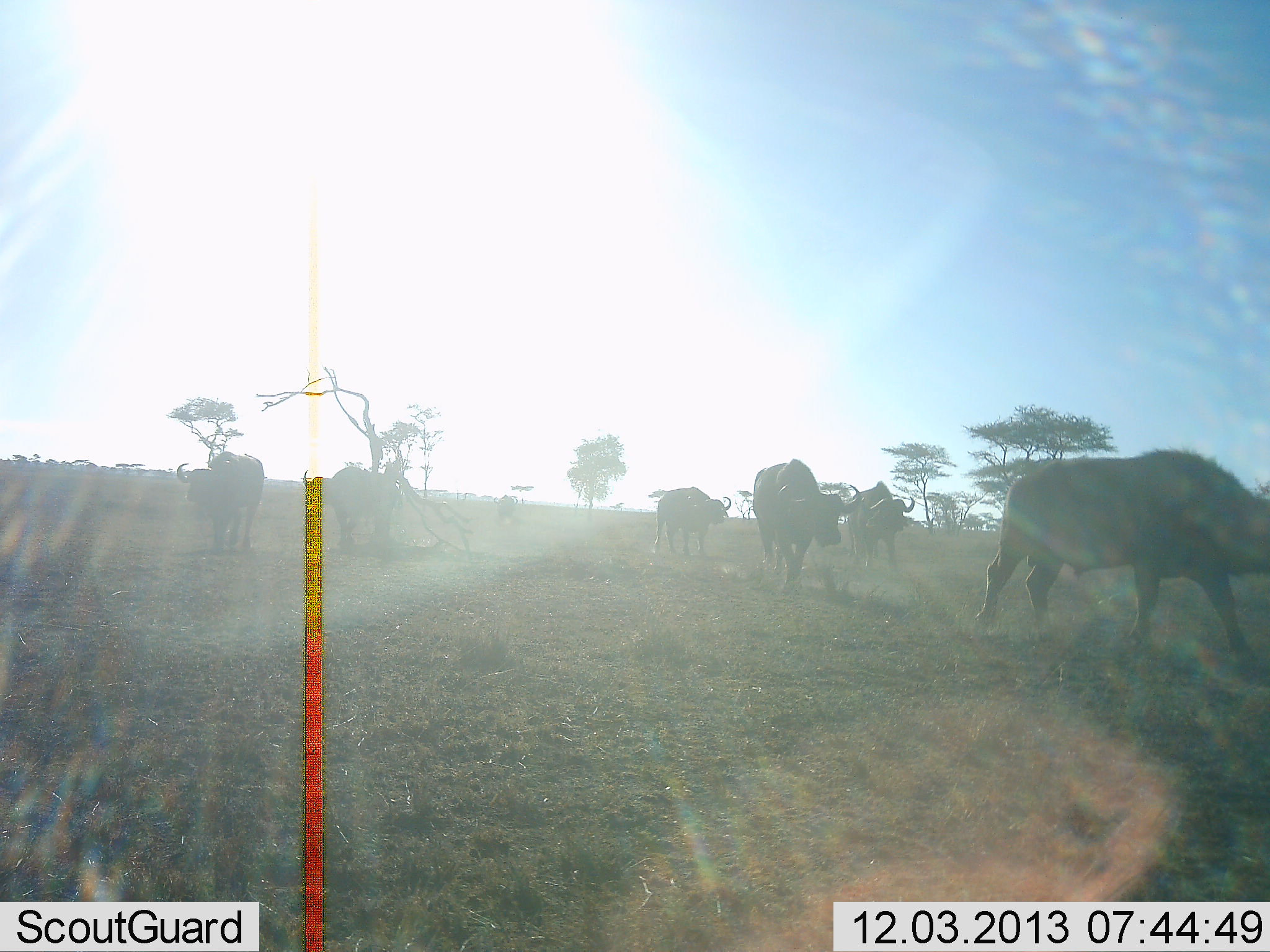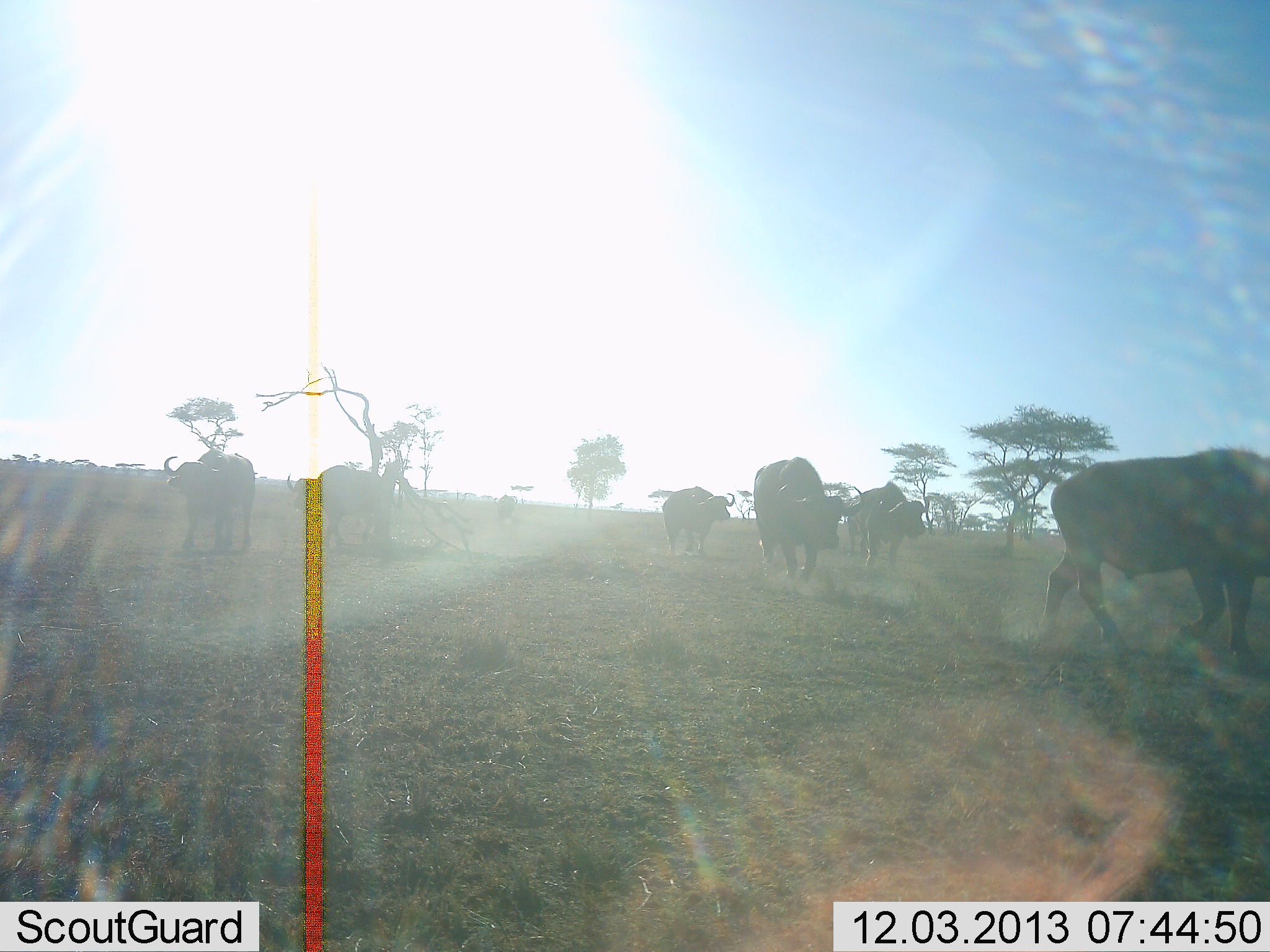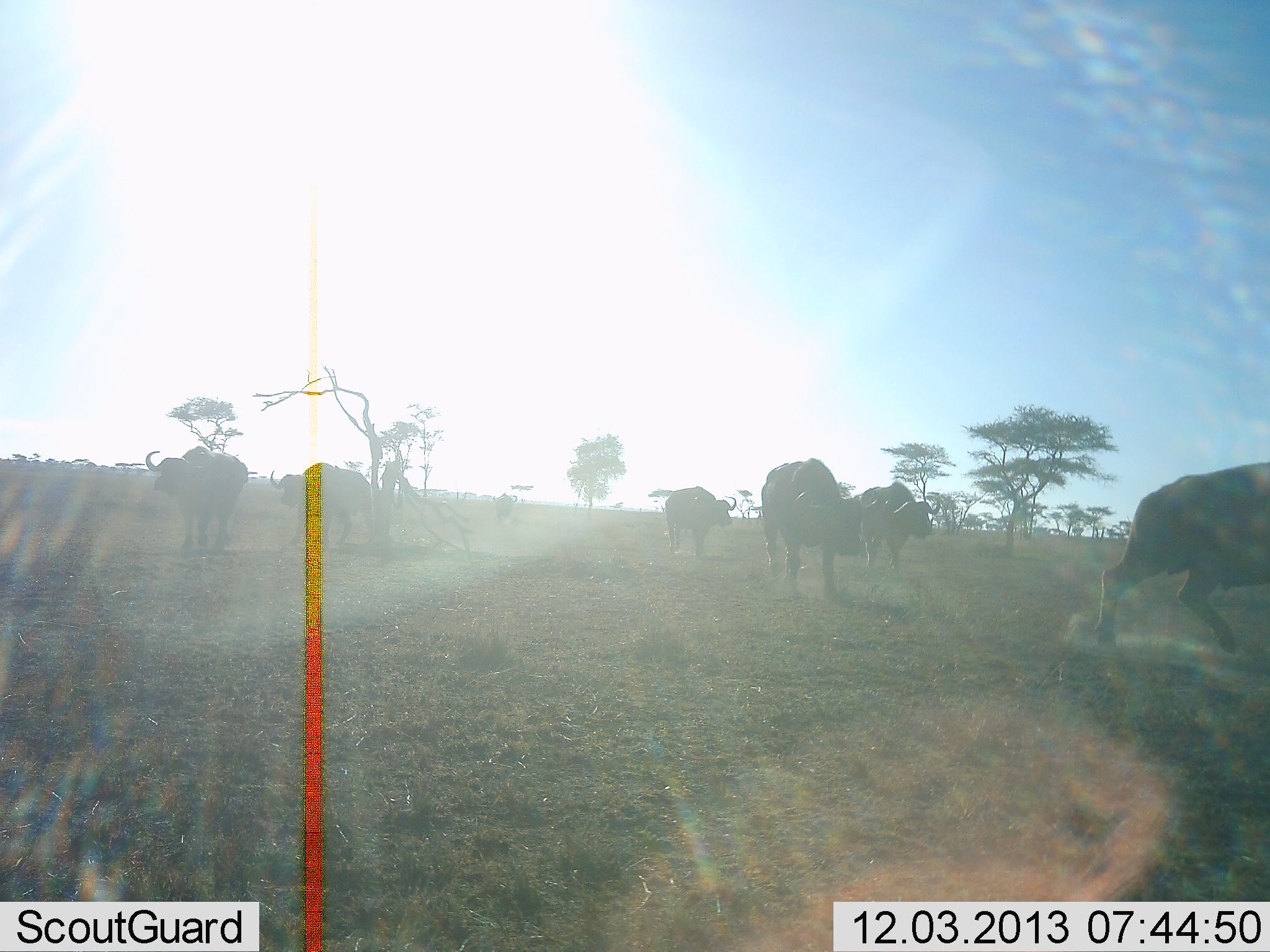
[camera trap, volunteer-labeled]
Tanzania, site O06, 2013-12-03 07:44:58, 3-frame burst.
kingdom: Animalia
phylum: Chordata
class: Mammalia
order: Artiodactyla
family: Bovidae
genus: Syncerus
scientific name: Syncerus caffer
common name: cape buffalo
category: buffalo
Buffalo (cape buffalo) (Syncerus caffer), count 6. Behavior (volunteer vote fractions): standing 0%, resting 0%, moving 100%, interacting 0%. Young present (vote fraction): 0%. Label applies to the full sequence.